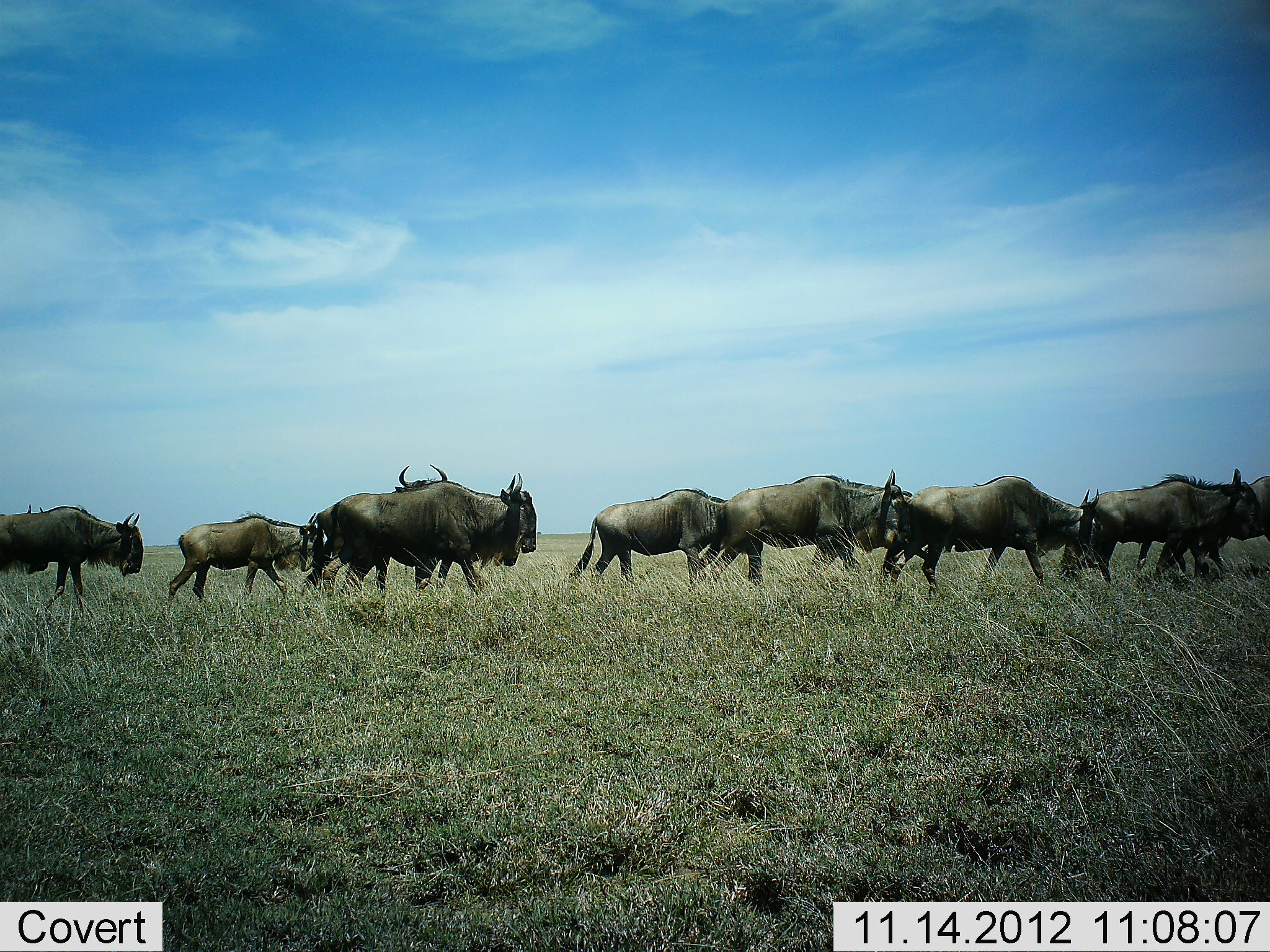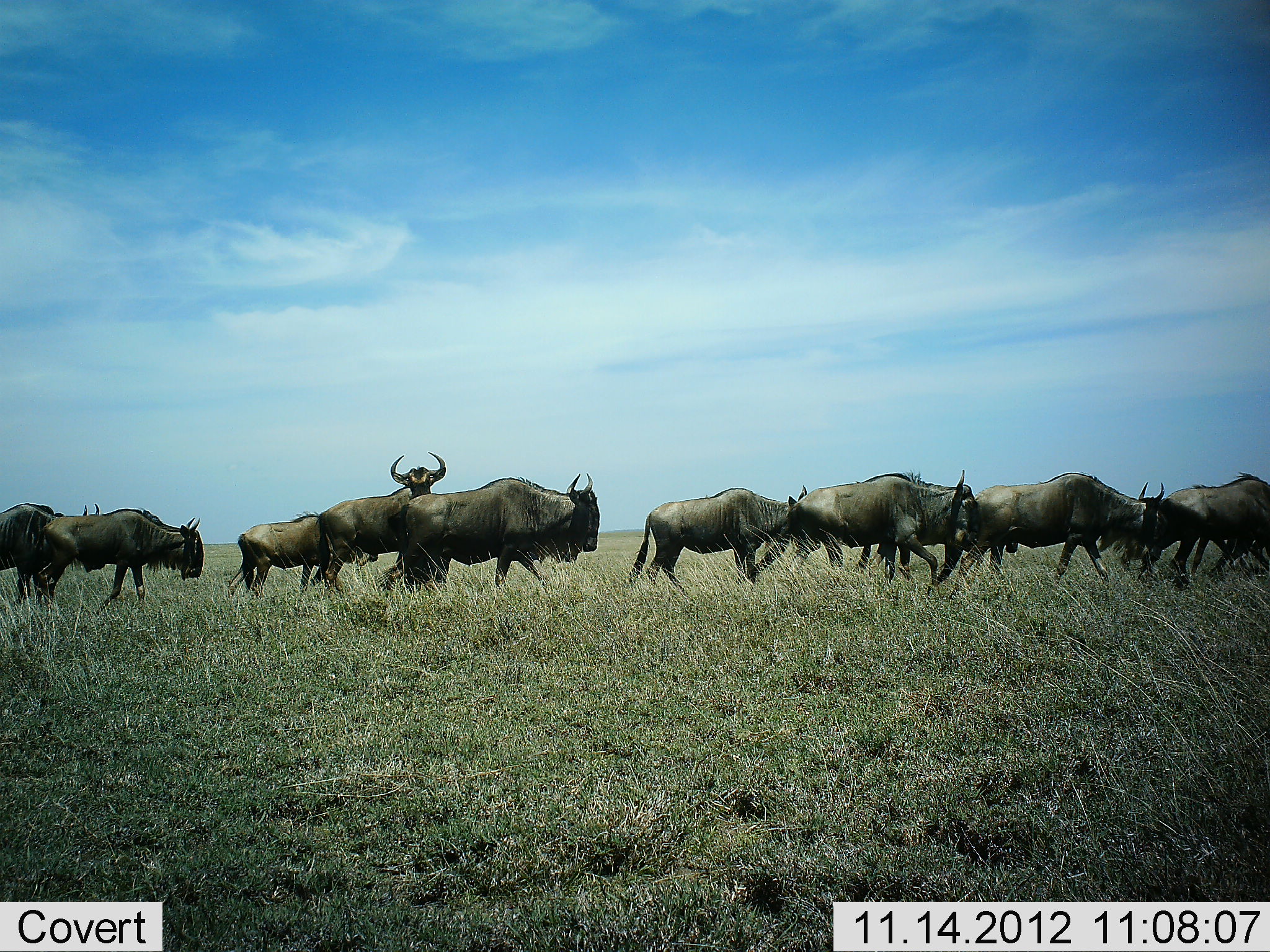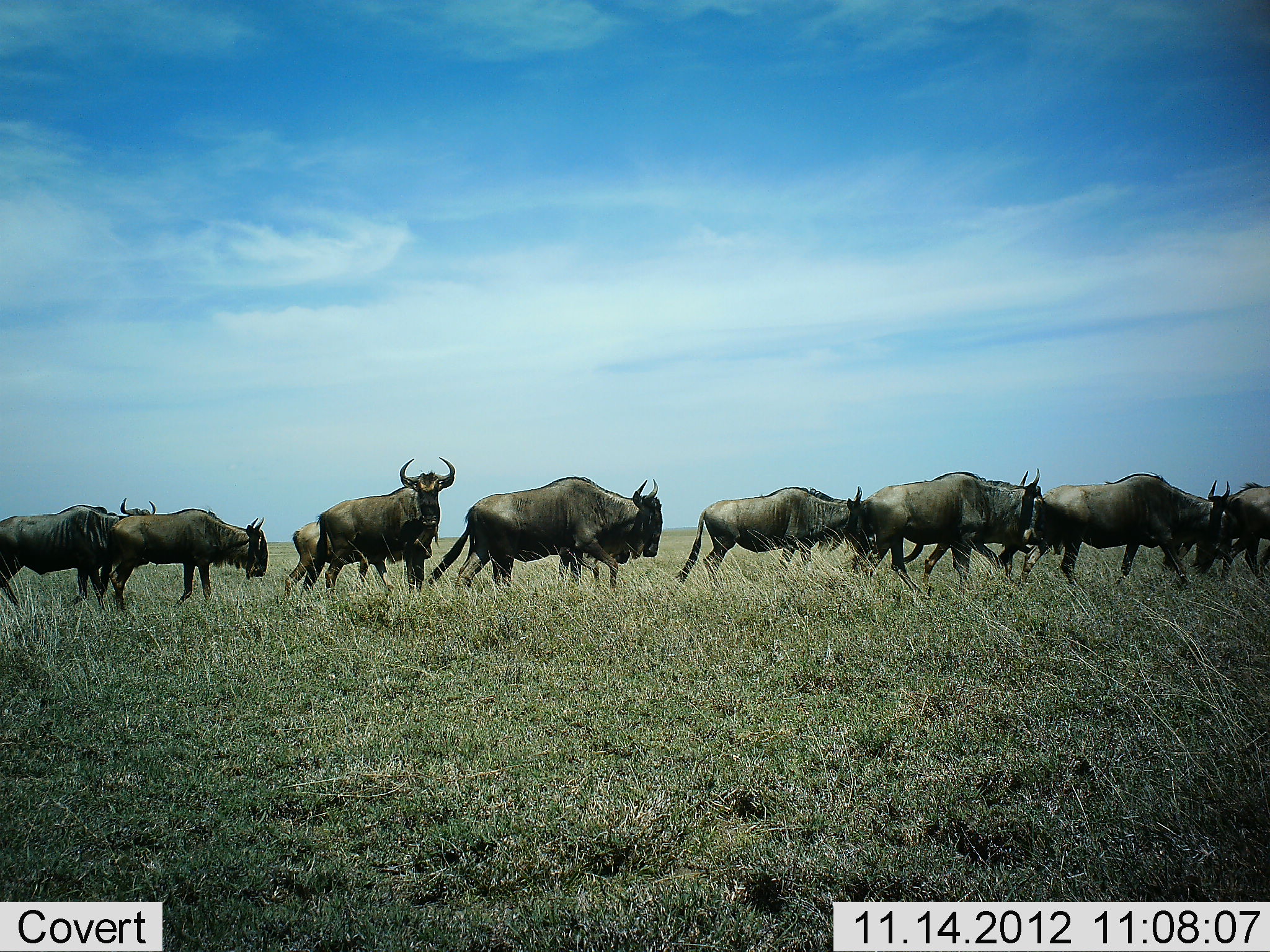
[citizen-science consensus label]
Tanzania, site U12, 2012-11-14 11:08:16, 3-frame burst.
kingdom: Animalia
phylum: Chordata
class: Mammalia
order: Artiodactyla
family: Bovidae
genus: Connochaetes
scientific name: Connochaetes taurinus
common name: blue wildebeest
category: wildebeest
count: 11-50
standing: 10%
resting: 0%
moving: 100%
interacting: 0%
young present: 0%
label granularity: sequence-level